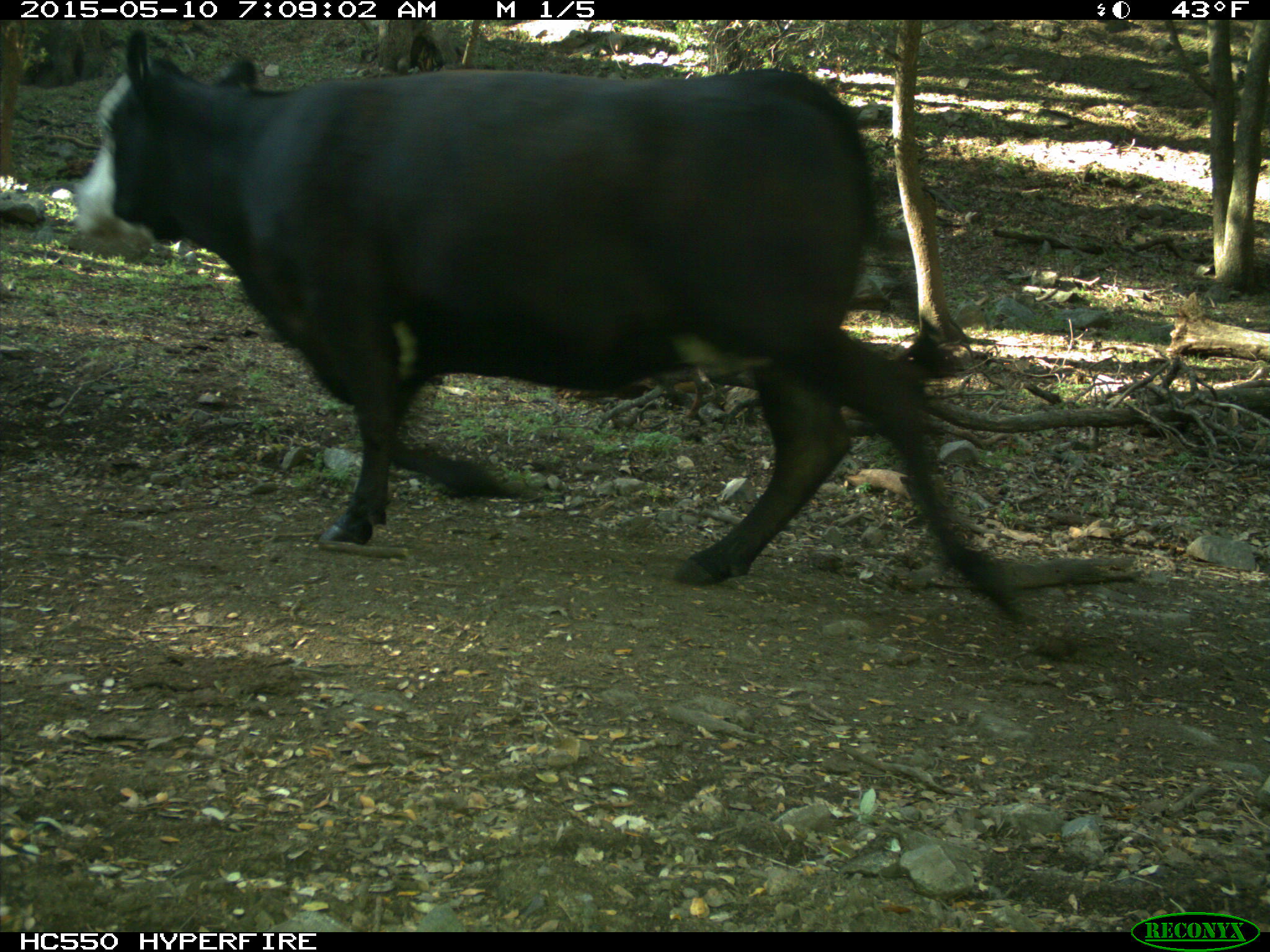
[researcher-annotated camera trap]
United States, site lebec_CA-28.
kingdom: Animalia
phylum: Chordata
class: Mammalia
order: Artiodactyla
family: Bovidae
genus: Bos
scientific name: Bos taurus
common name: domestic cow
Bos taurus (domestic cow).